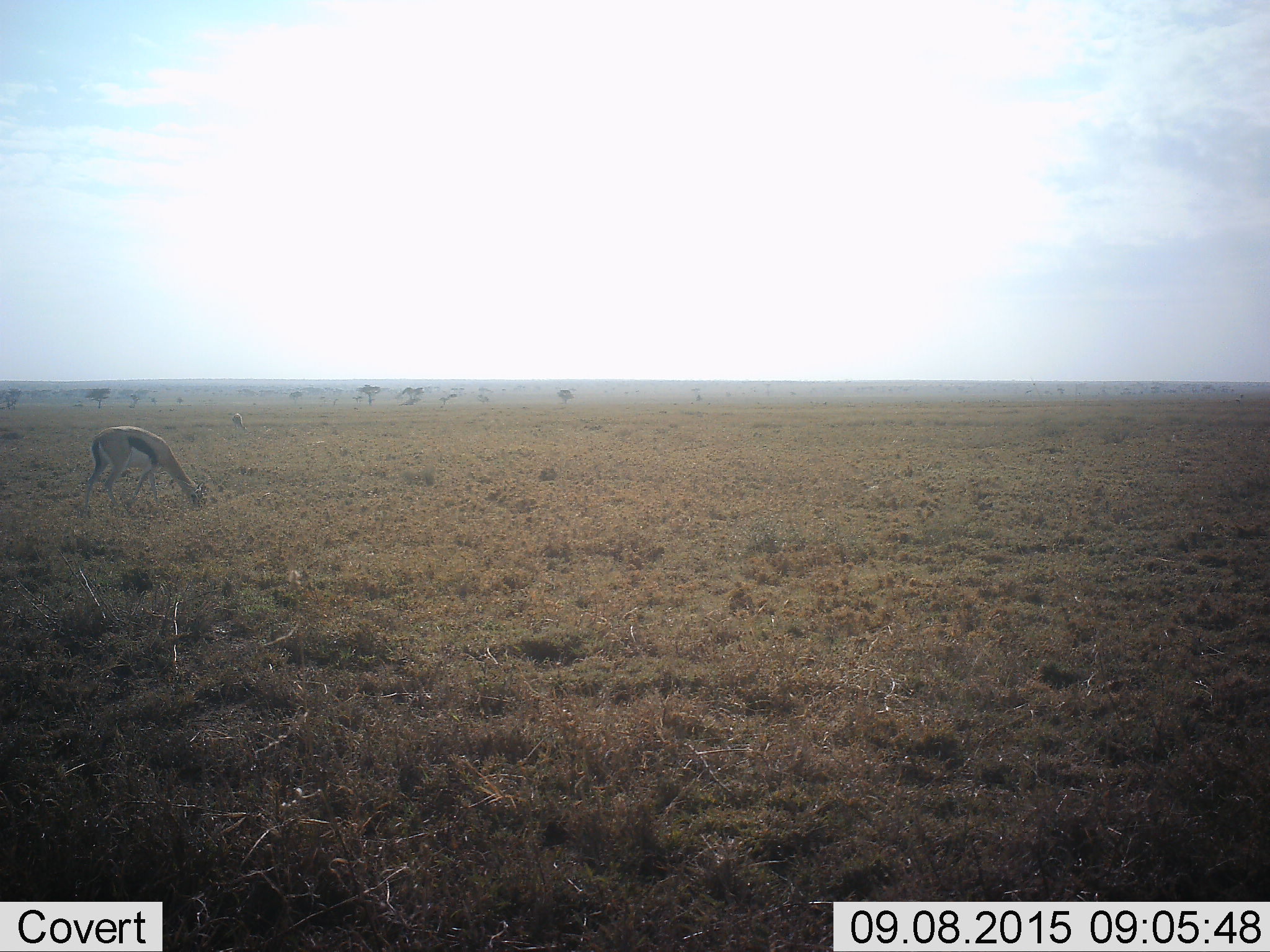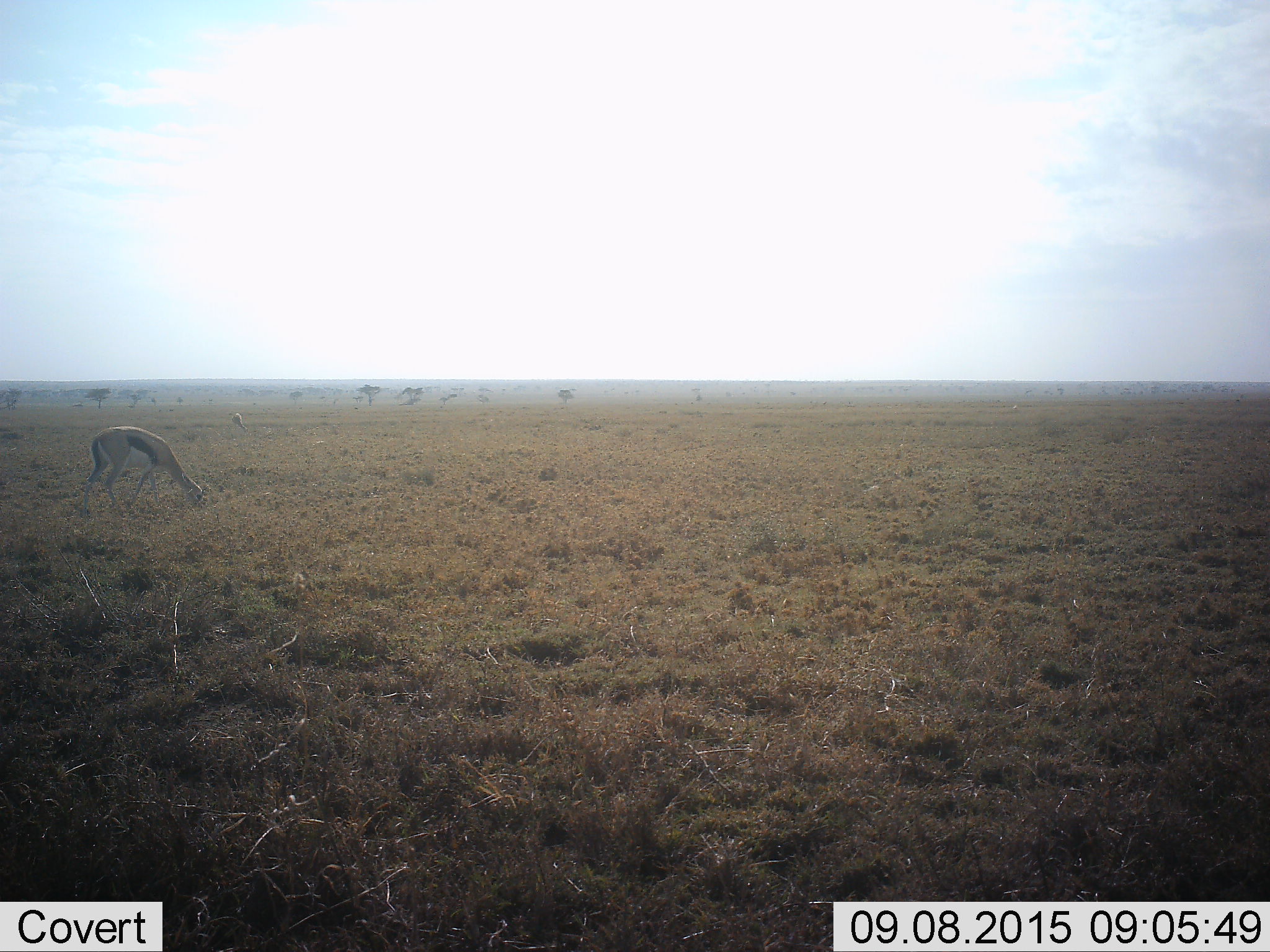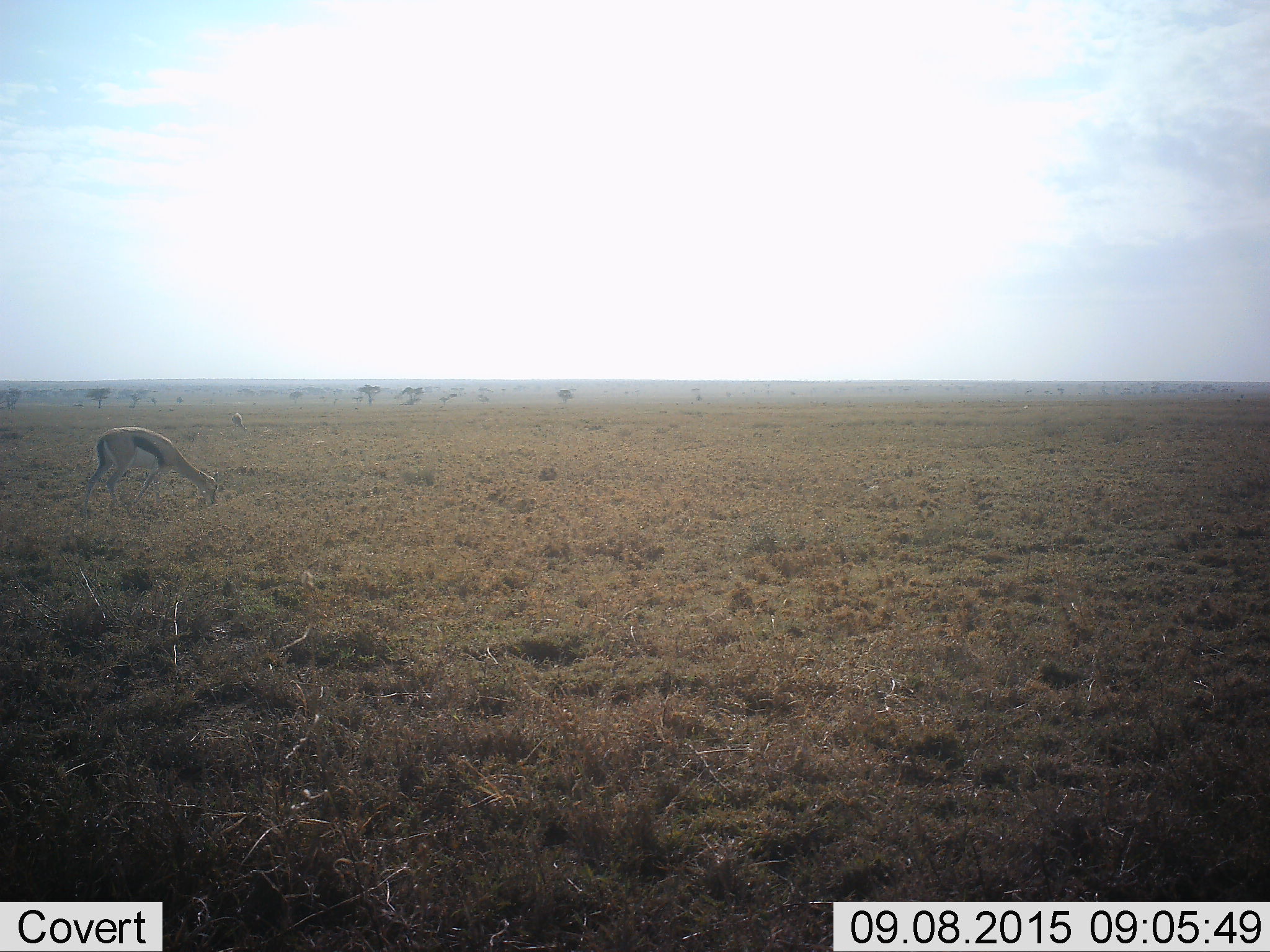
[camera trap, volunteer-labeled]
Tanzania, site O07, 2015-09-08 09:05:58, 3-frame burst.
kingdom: Animalia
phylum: Chordata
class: Mammalia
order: Artiodactyla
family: Bovidae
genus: Eudorcas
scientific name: Eudorcas thomsonii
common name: thomson's gazelle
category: gazellethomsons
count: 1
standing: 11%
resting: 0%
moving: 22%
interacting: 0%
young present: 0%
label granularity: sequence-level